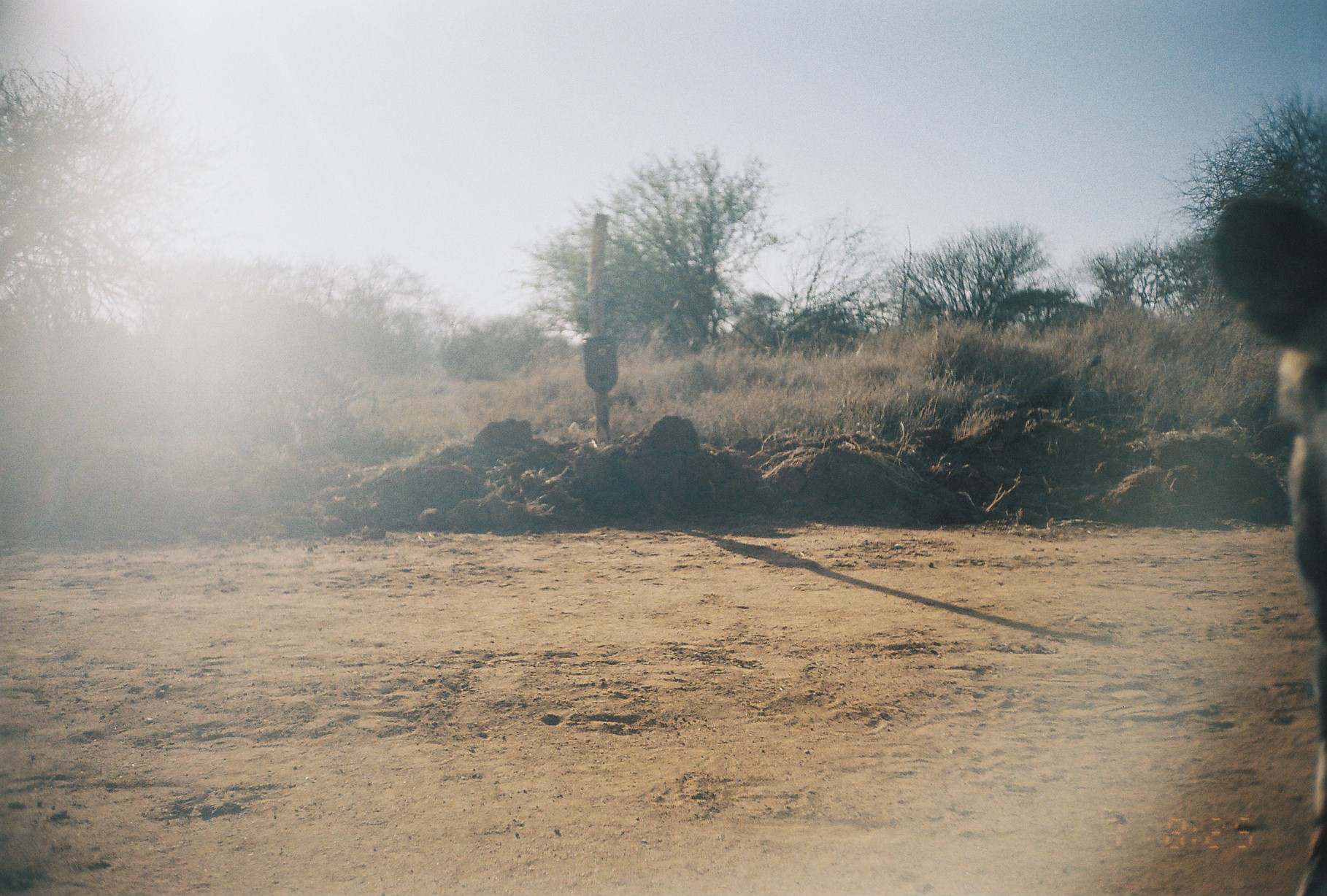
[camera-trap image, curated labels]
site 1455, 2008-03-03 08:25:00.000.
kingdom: Animalia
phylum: Chordata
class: Mammalia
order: Carnivora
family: Canidae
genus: Lycaon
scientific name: Lycaon pictus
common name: african wild dog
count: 1